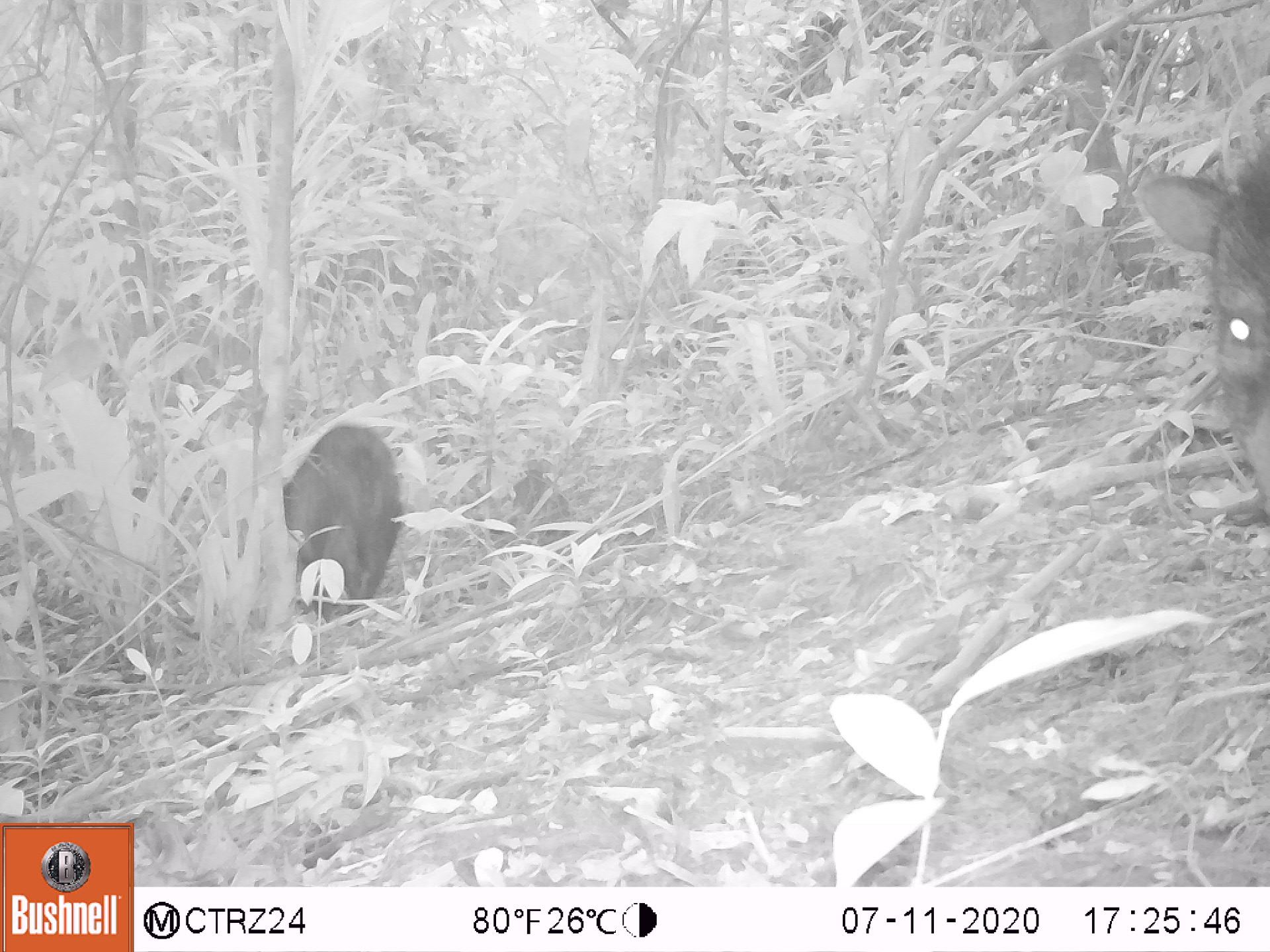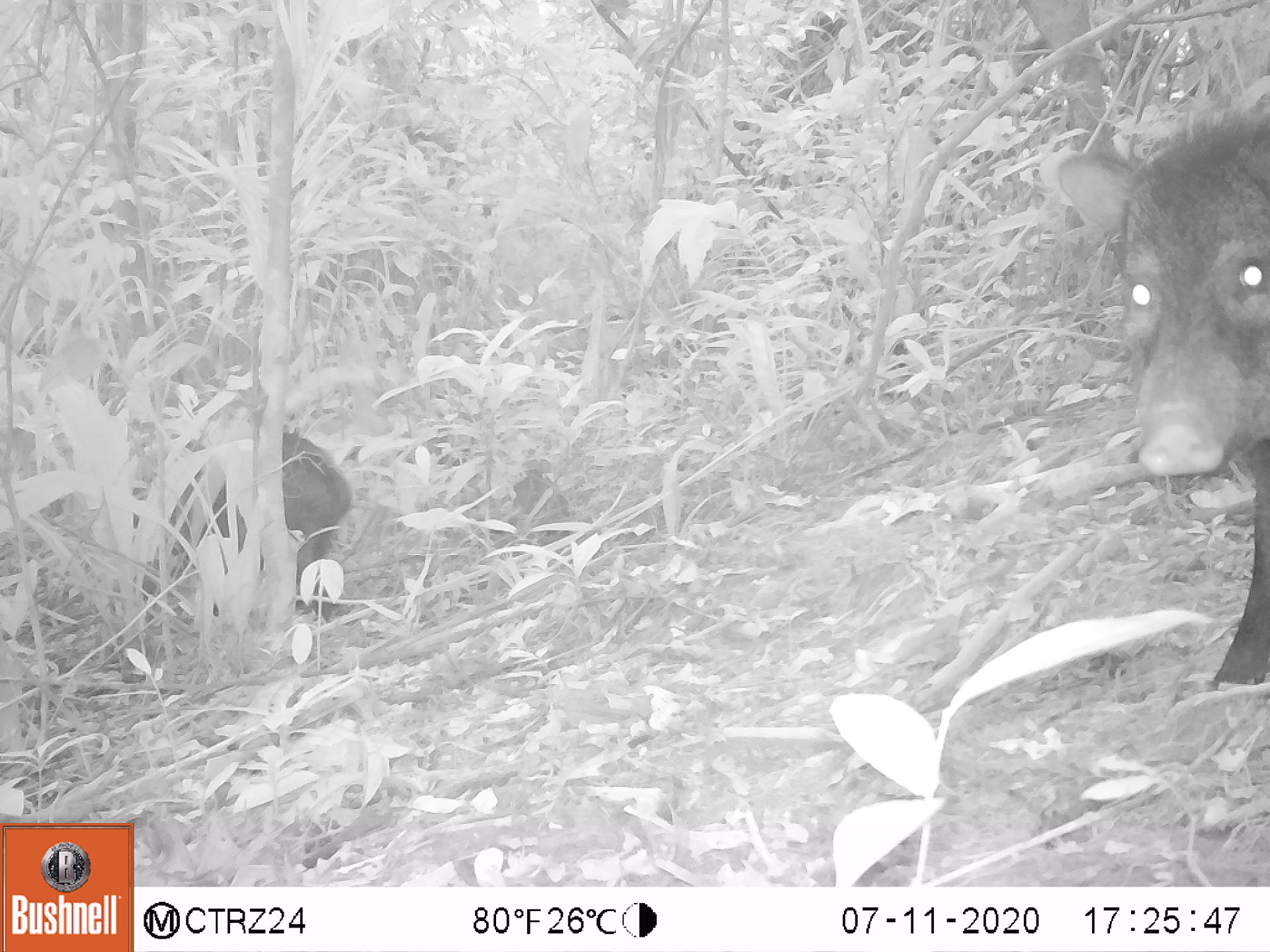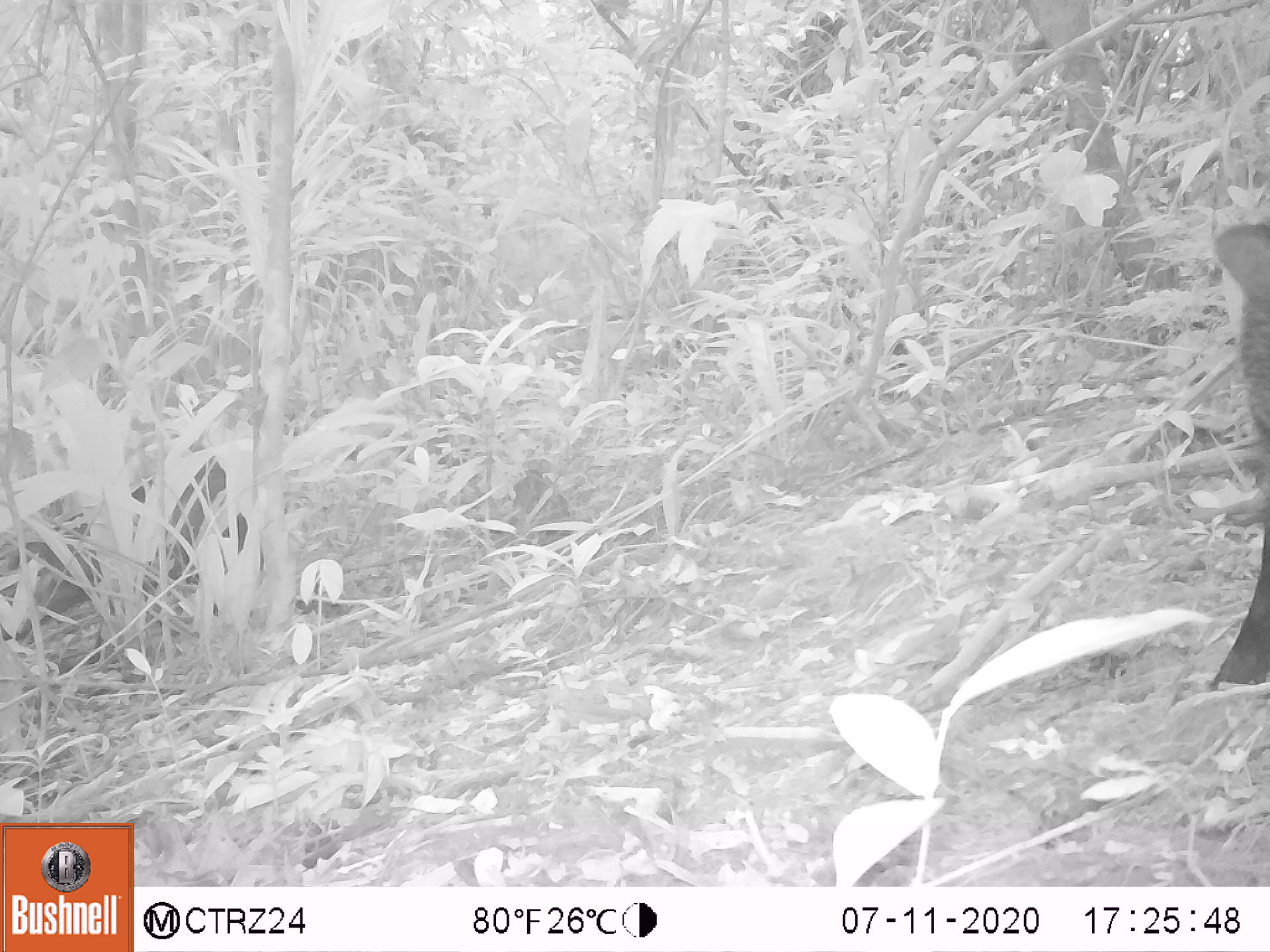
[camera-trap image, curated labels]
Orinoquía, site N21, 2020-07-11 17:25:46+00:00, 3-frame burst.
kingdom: Animalia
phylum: Chordata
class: Mammalia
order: Artiodactyla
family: Tayassuidae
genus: Pecari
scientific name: Pecari tajacu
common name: collared peccary